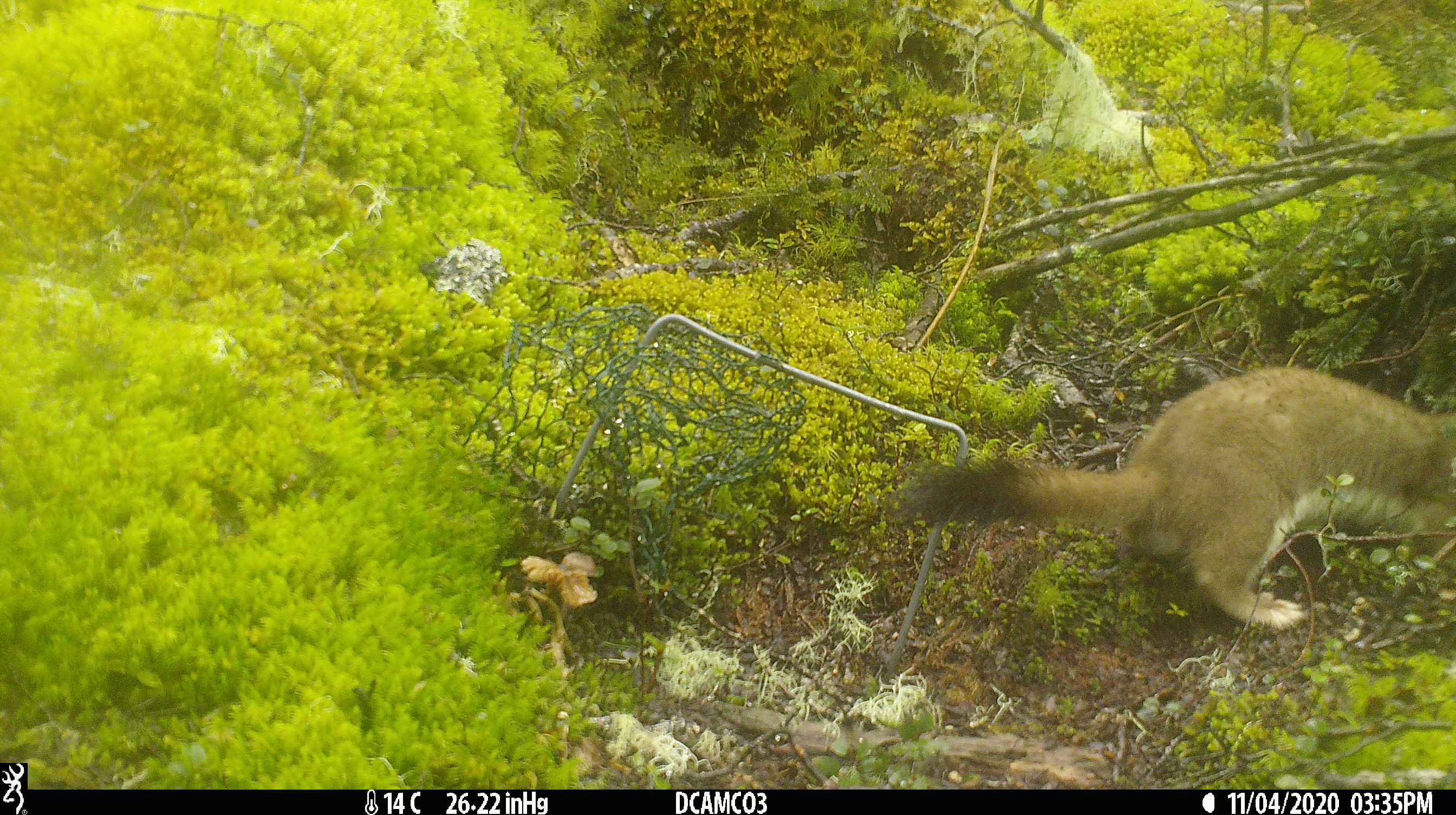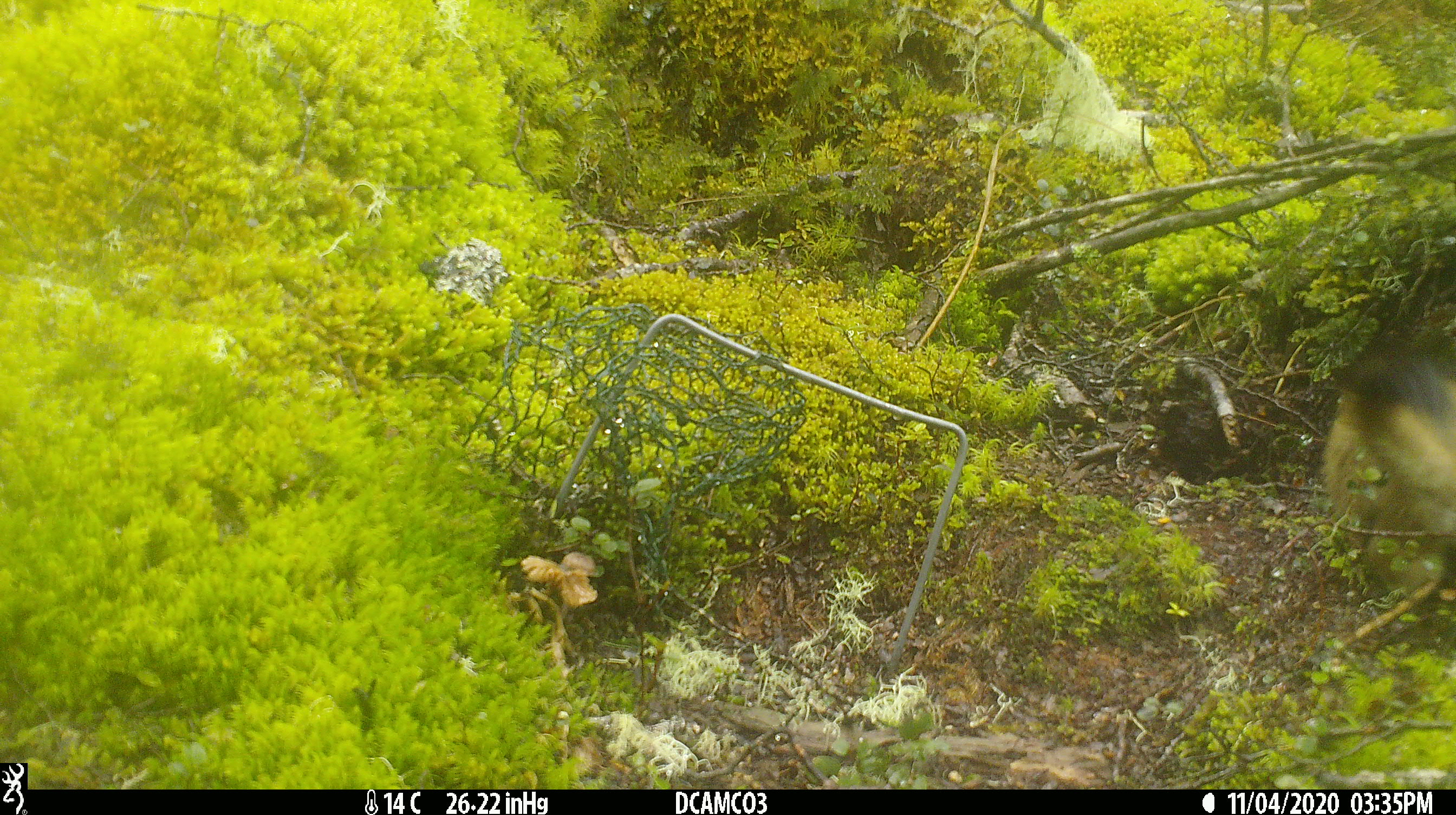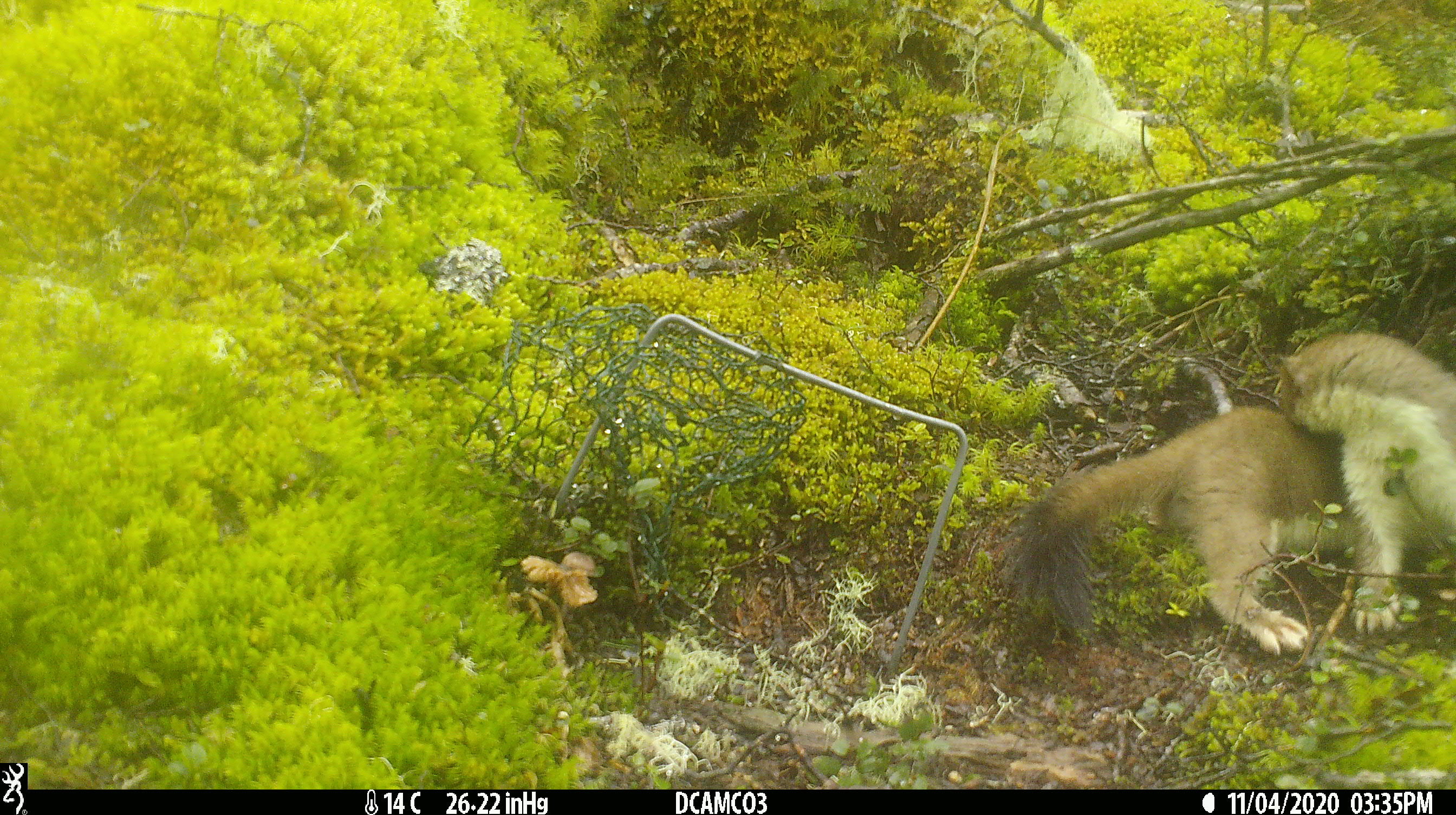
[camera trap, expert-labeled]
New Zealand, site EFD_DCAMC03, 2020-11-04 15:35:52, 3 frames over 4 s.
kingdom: Animalia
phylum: Chordata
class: Mammalia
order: Carnivora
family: Mustelidae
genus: Mustela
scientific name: Mustela erminea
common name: stoat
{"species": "stoat (Mustela erminea)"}